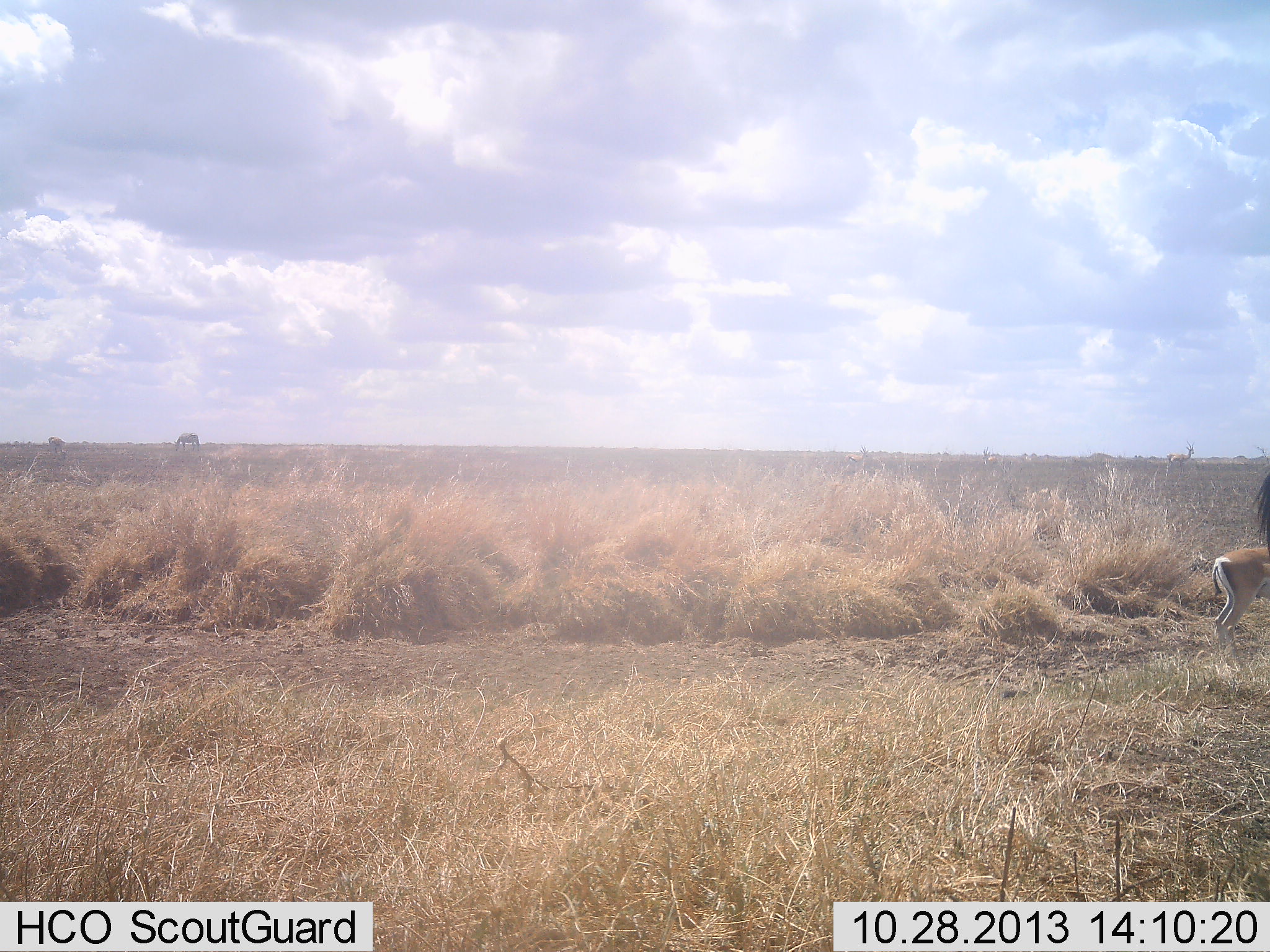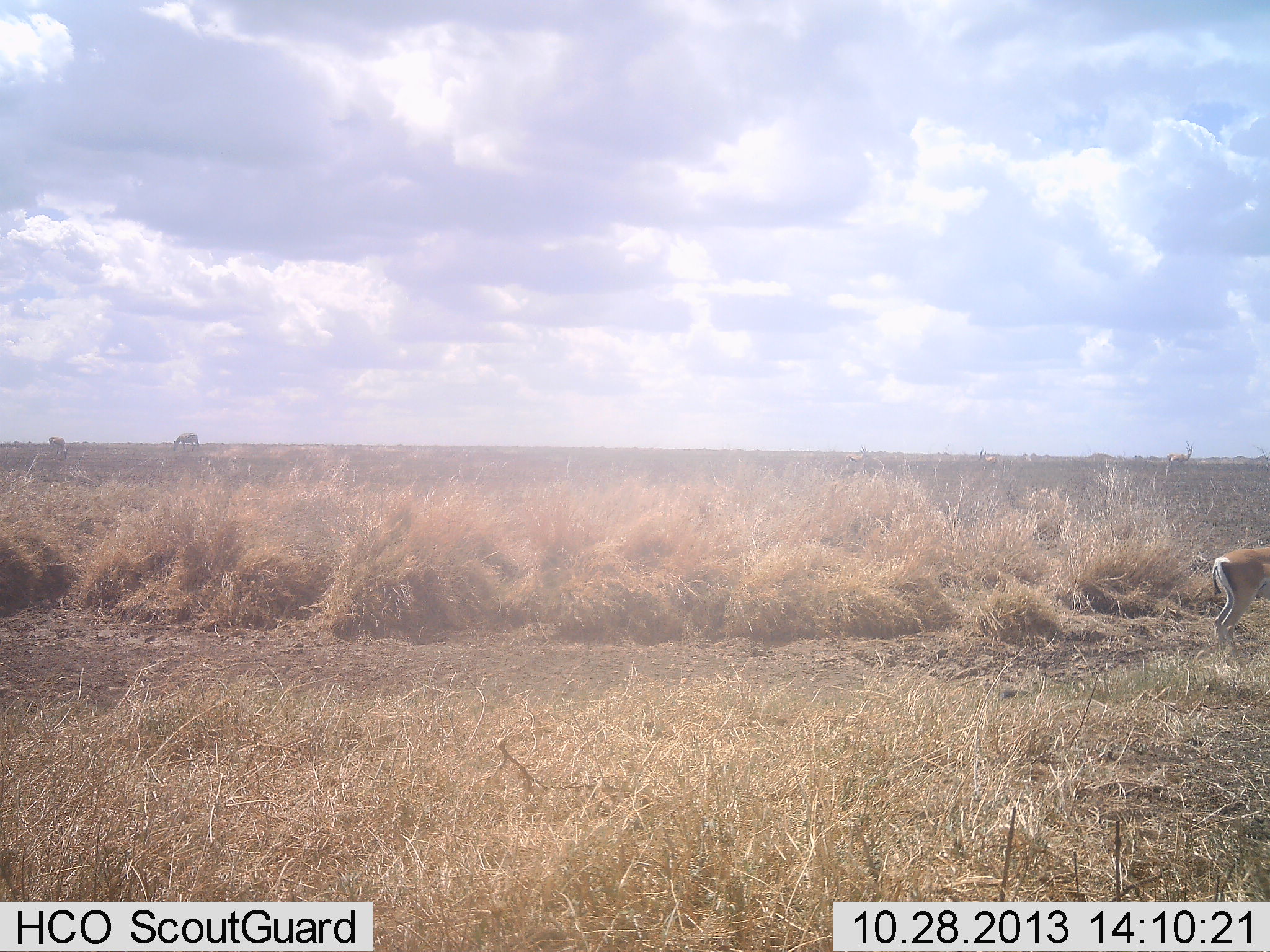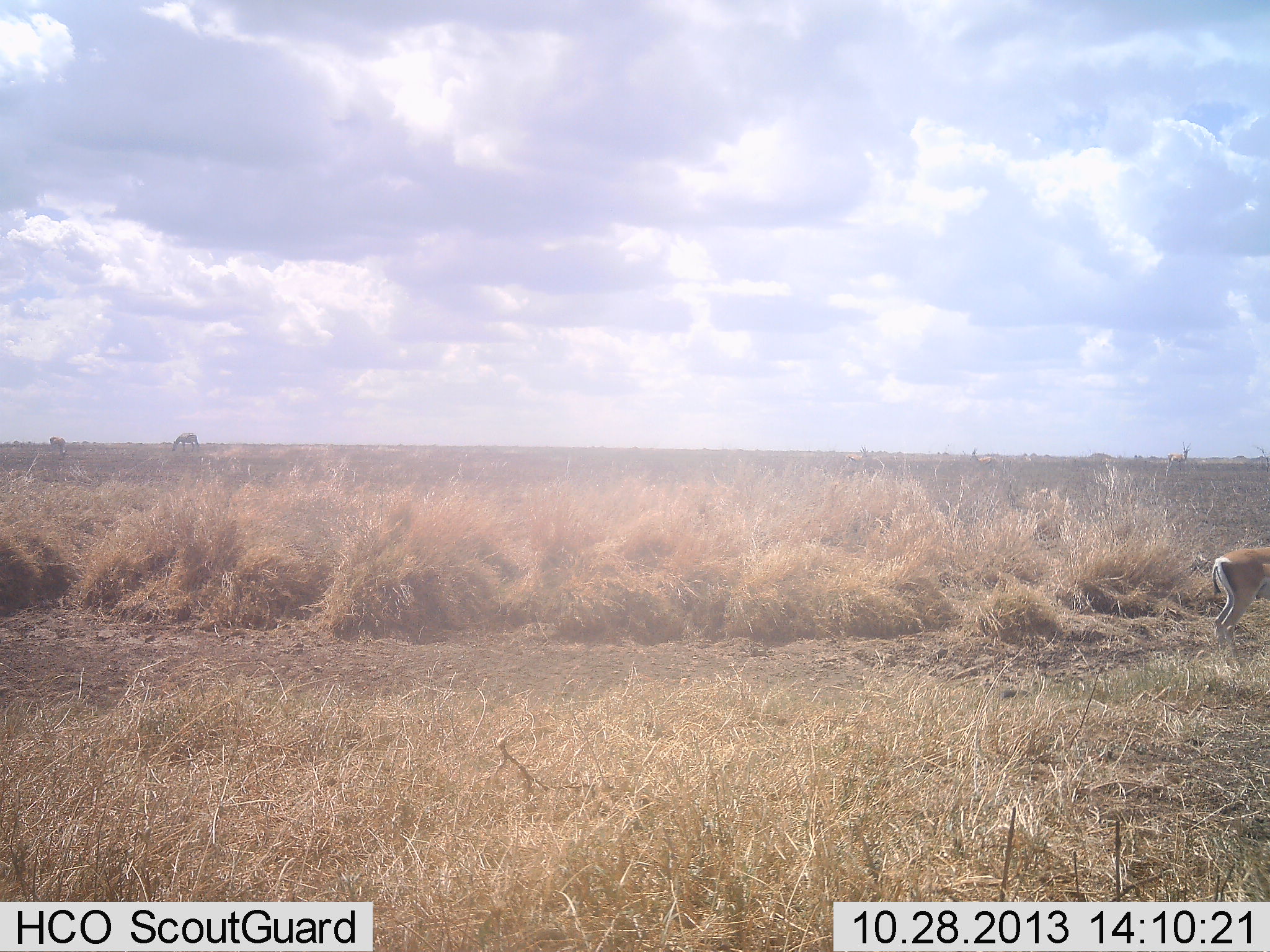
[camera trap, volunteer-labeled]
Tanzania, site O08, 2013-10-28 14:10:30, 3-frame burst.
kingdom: Animalia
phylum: Chordata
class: Mammalia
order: Artiodactyla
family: Bovidae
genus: Nanger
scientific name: Nanger granti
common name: grant's gazelle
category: gazellegrants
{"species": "gazellegrants (grant's gazelle) (Nanger granti)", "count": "1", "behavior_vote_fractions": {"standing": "95%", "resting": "0%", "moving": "5%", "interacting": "0%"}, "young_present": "0%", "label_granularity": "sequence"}